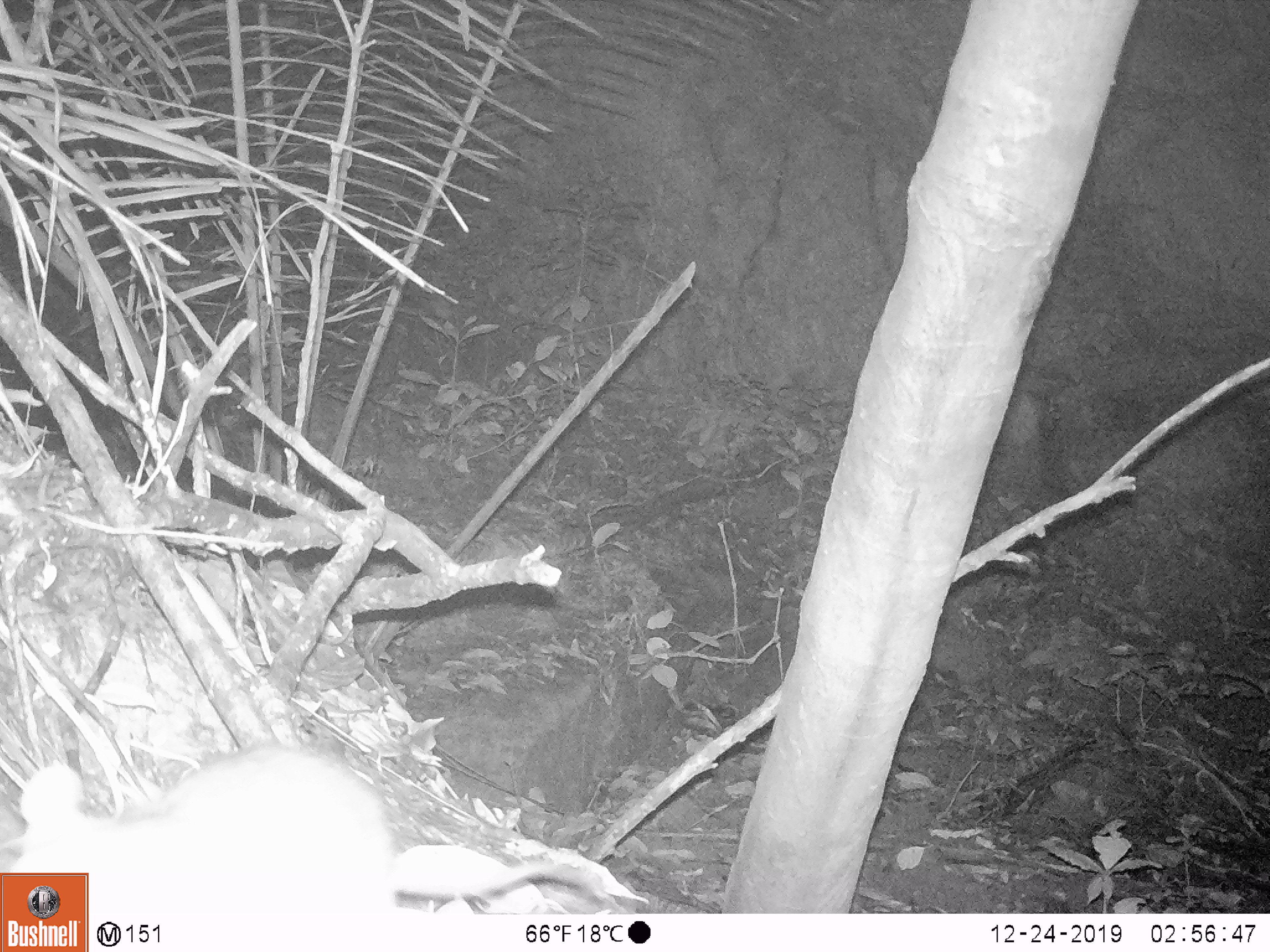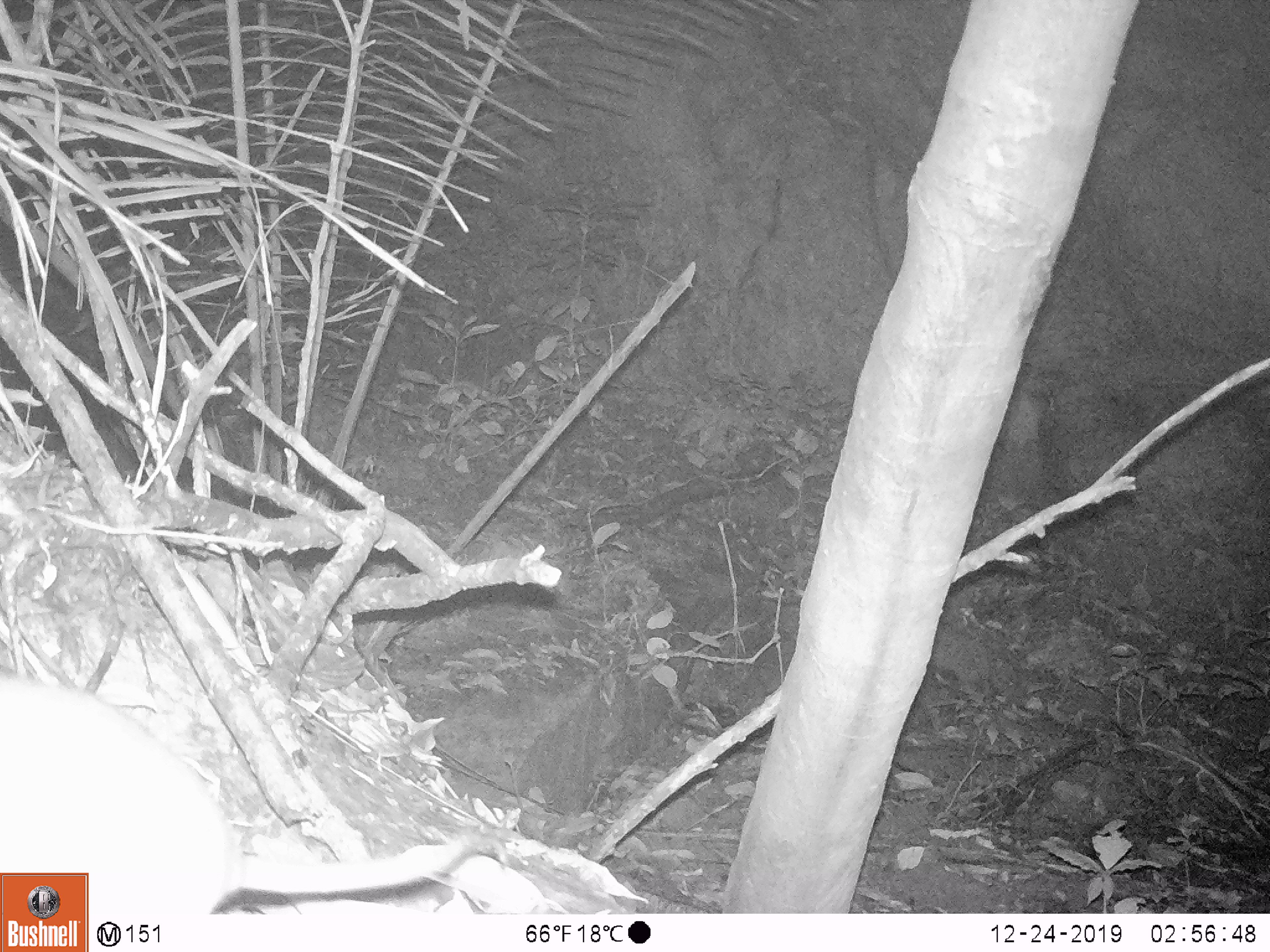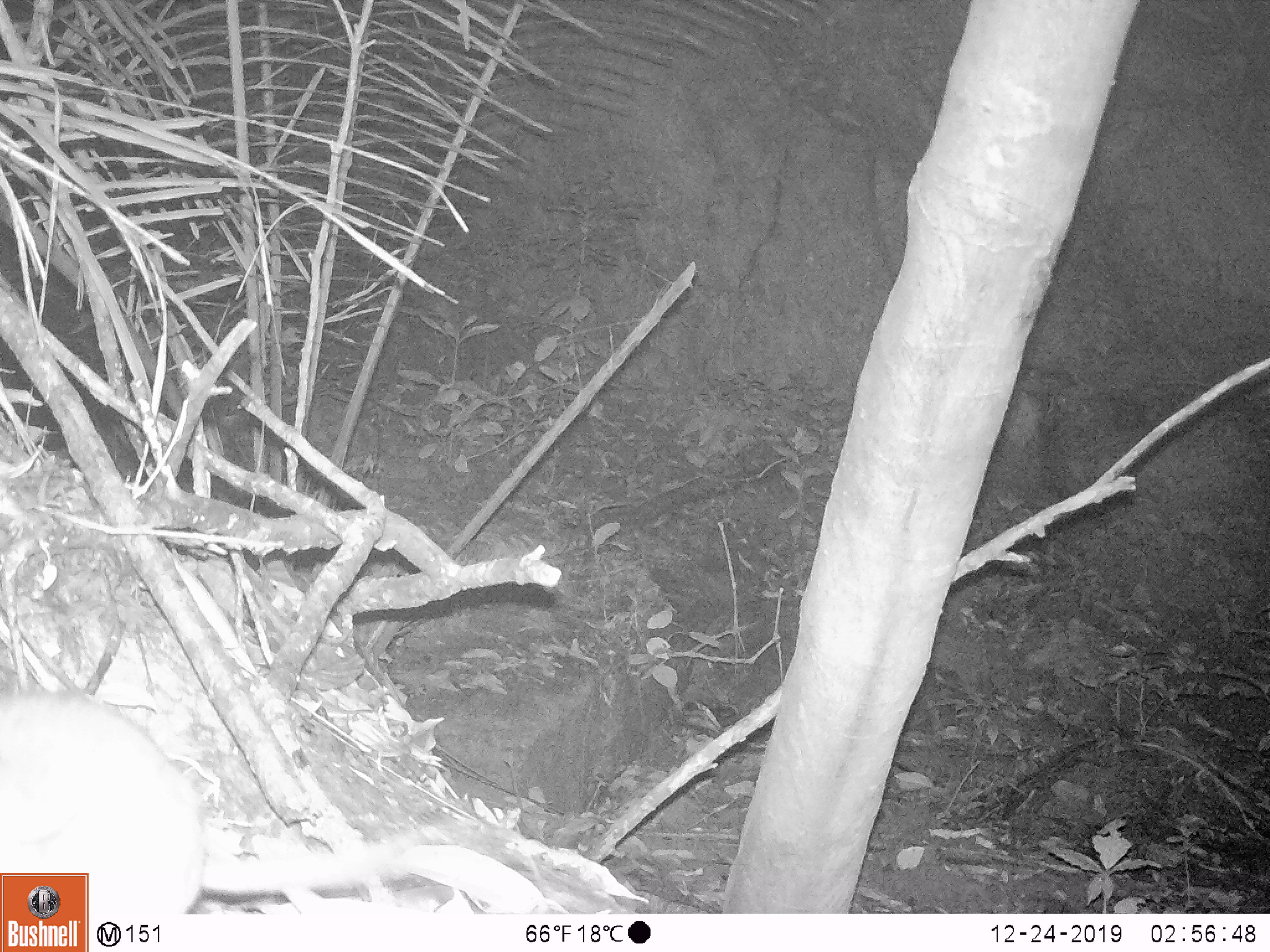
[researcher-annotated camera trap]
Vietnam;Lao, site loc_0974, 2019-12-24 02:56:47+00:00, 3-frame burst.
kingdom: Animalia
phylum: Chordata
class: Mammalia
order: Rodentia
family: Muridae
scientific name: Muridae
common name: old-world mice and rats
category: unidentified murid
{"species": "unidentified murid (old-world mice and rats) (Muridae)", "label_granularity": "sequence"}